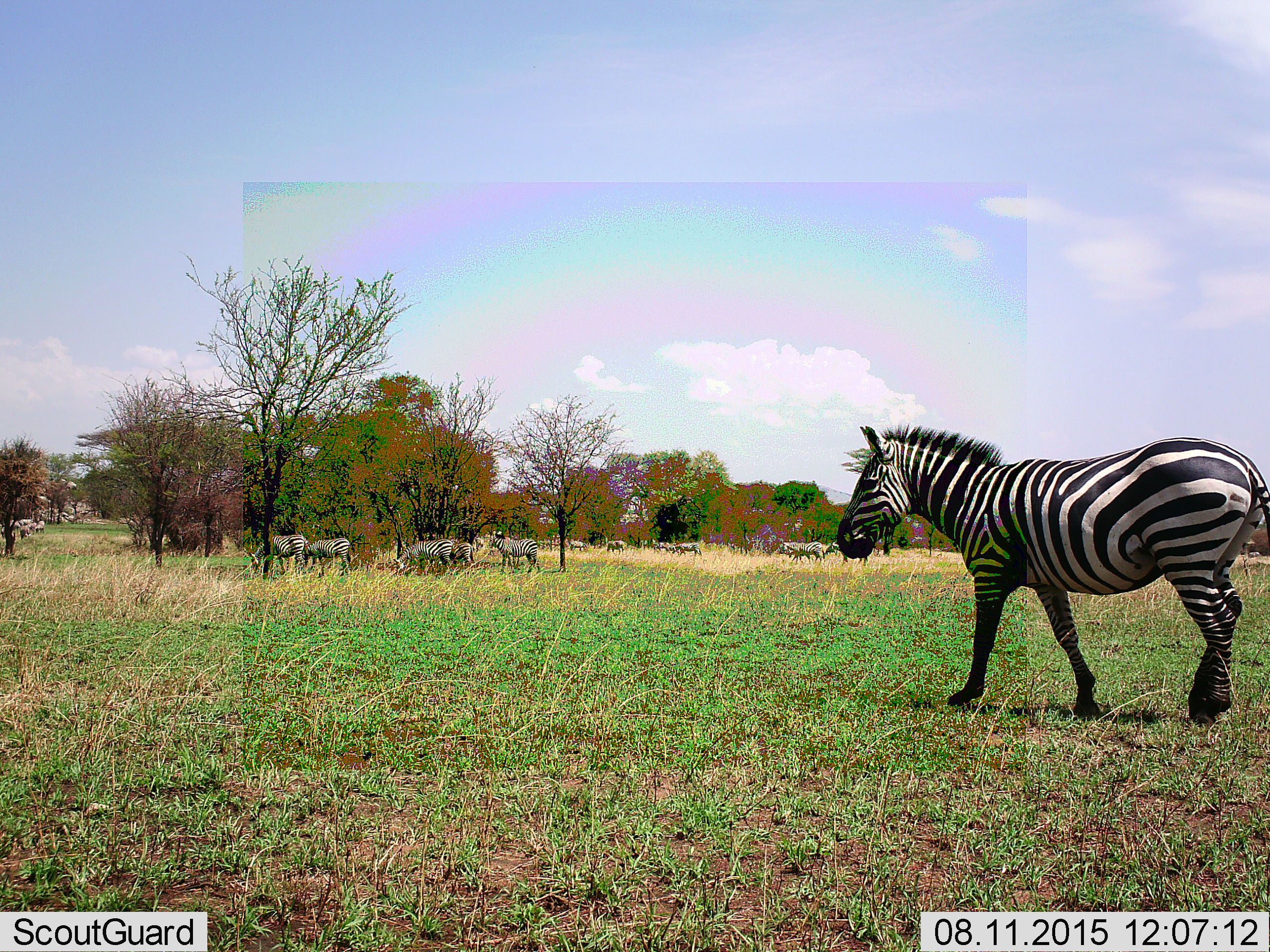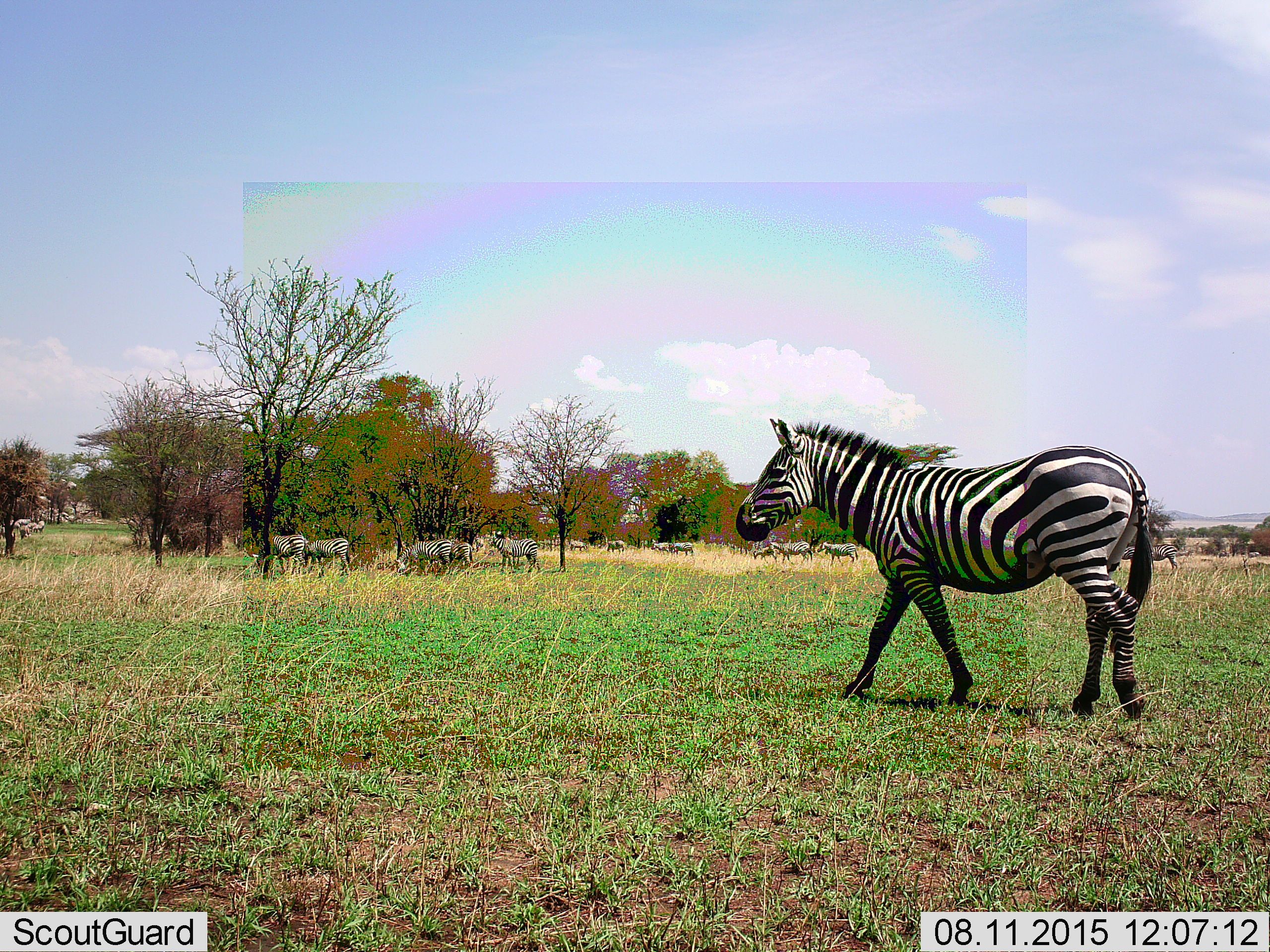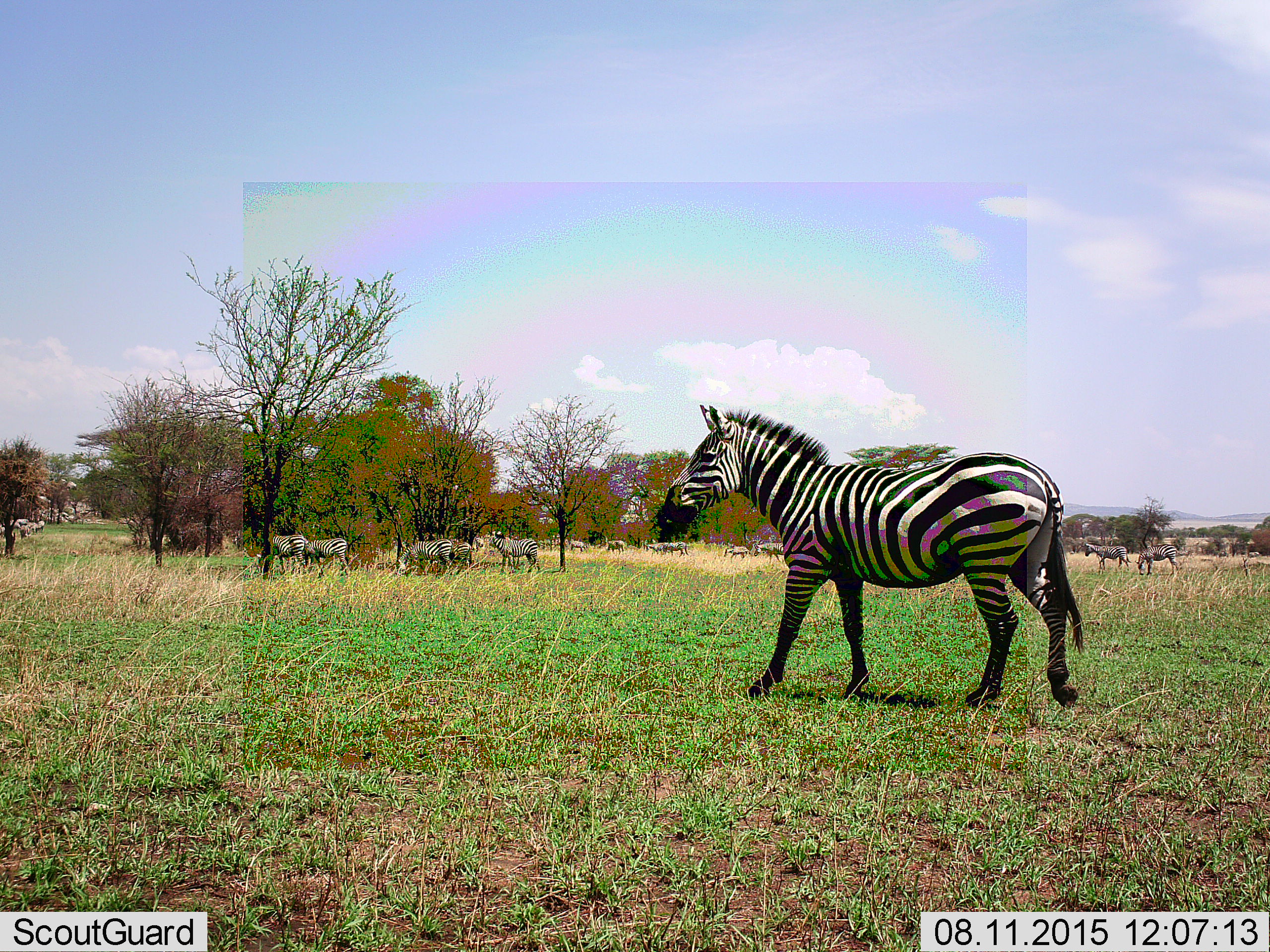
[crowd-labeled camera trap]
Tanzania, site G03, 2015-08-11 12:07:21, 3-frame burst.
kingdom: Animalia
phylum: Chordata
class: Mammalia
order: Perissodactyla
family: Equidae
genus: Equus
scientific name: Equus quagga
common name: plains zebra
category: zebra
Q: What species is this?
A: Zebra (plains zebra) (Equus quagga).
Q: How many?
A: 11-50.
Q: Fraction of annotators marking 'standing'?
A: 68%.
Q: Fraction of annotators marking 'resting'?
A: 5%.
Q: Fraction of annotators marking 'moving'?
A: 74%.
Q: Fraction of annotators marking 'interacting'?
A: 5%.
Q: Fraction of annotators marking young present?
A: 0%.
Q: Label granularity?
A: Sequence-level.